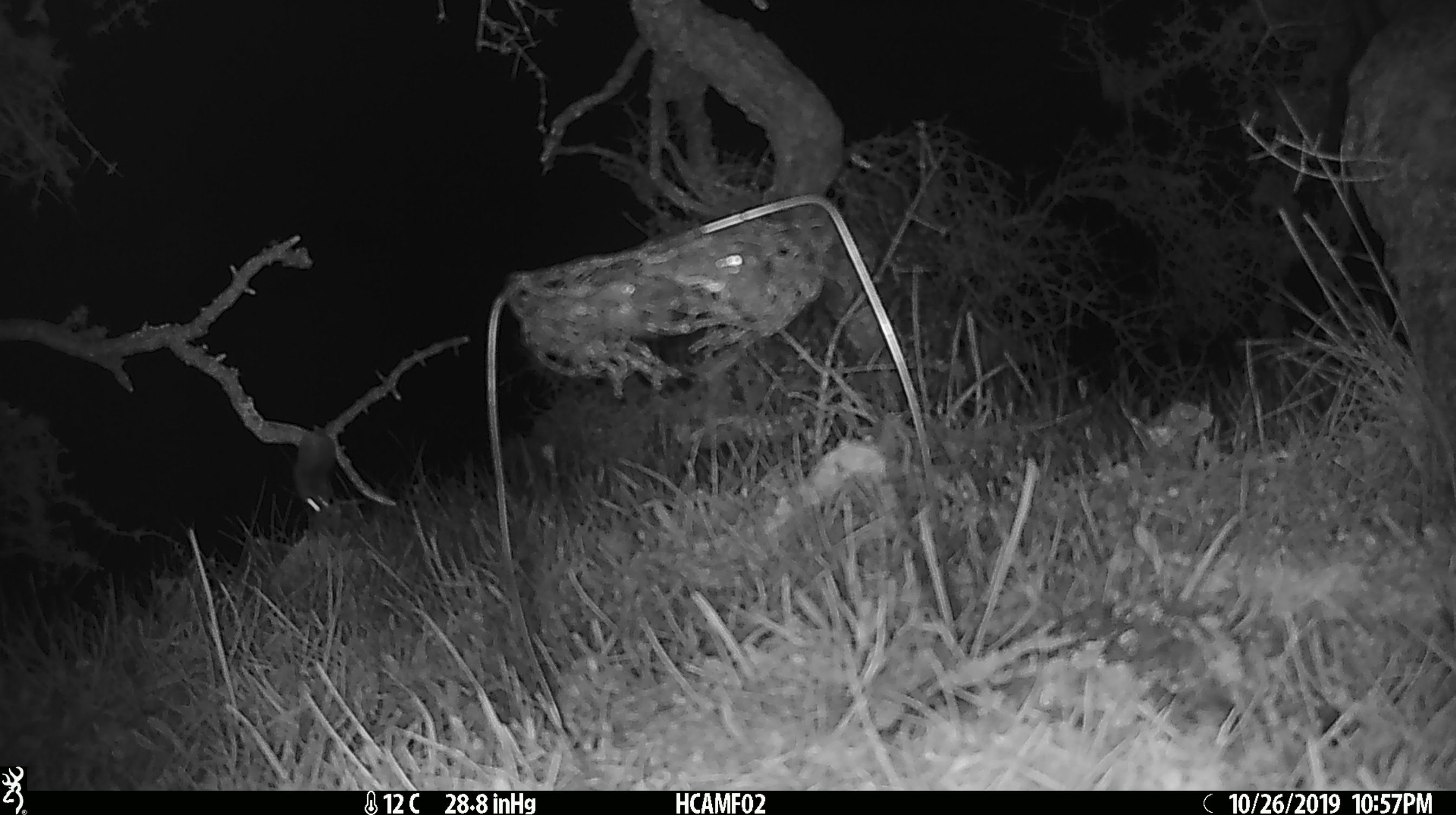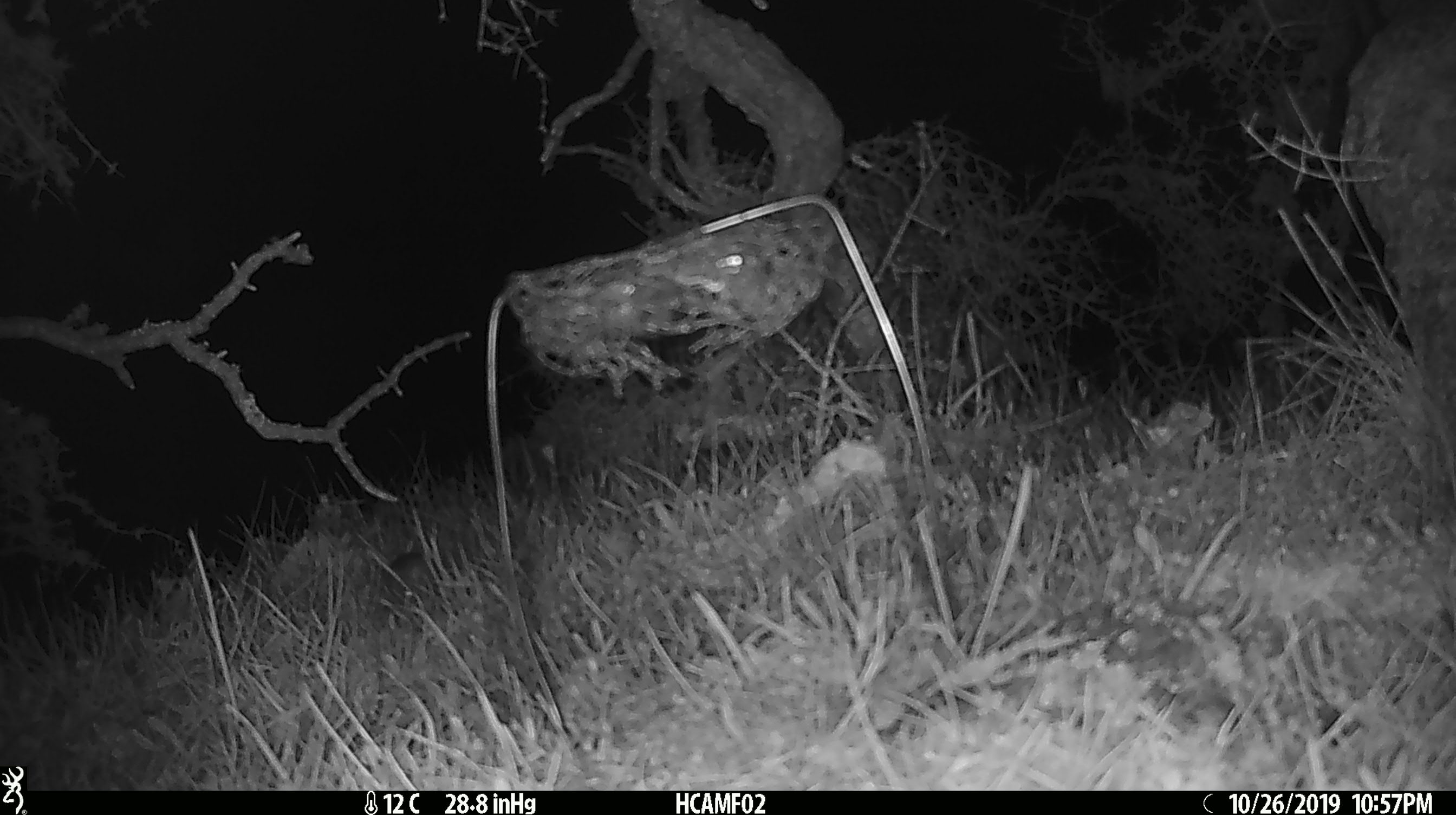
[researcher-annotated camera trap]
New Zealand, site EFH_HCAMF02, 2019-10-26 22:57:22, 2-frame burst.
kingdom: Animalia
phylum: Chordata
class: Mammalia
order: Rodentia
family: Muridae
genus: Mus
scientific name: Mus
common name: mouse